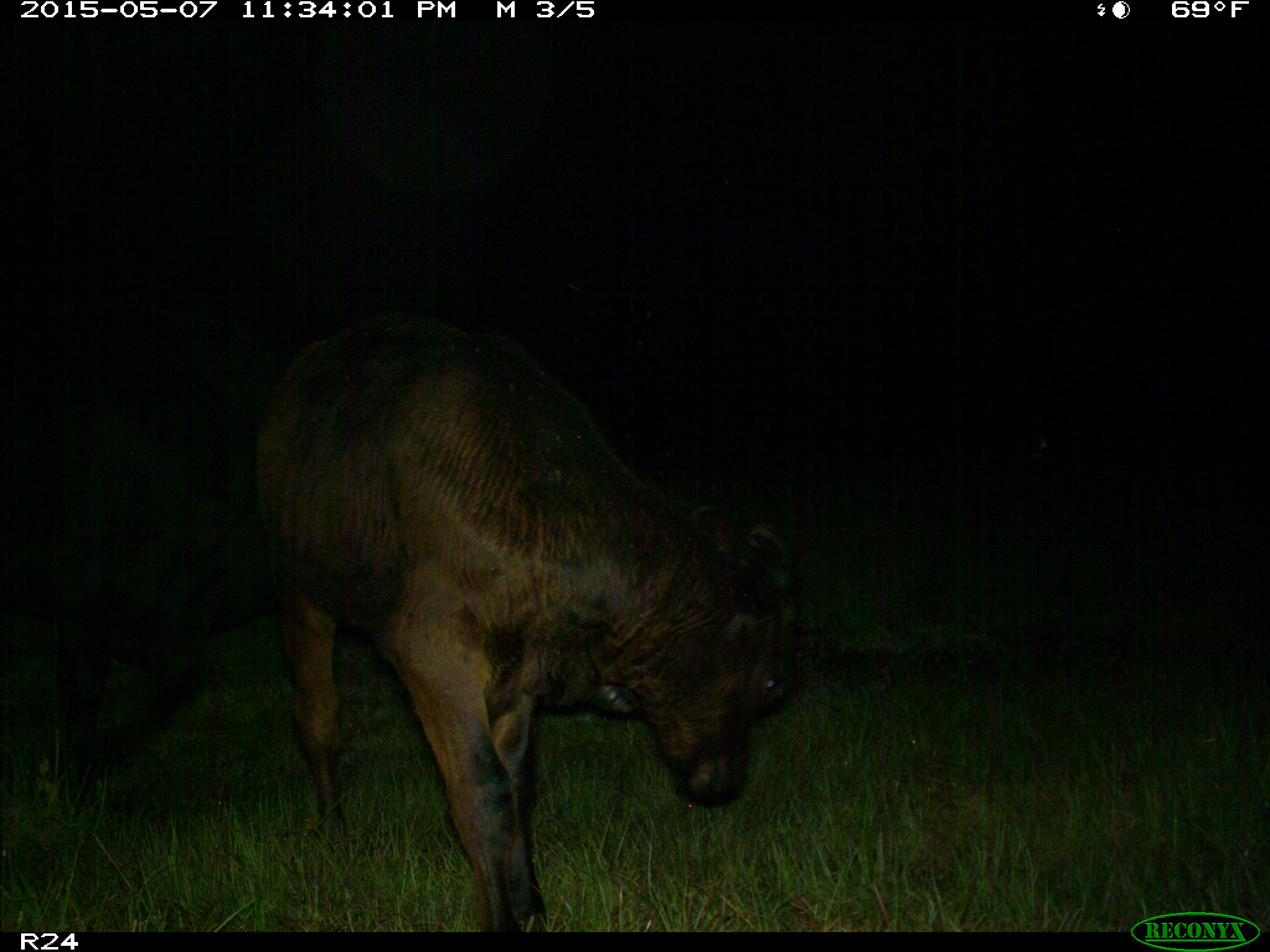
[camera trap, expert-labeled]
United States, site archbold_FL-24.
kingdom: Animalia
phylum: Chordata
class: Mammalia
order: Artiodactyla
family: Bovidae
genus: Bos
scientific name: Bos taurus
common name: domestic cow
Bos taurus (domestic cow).